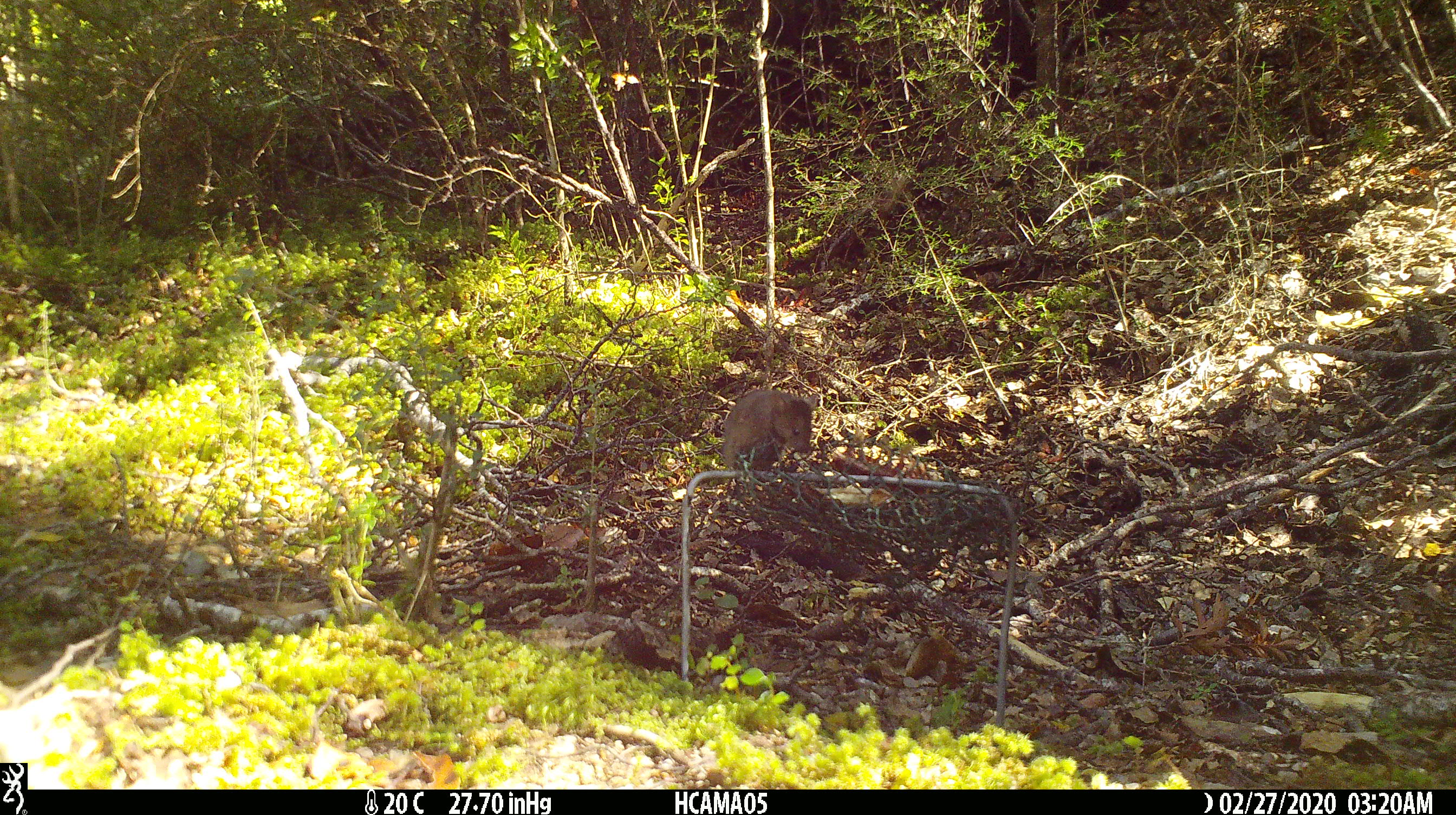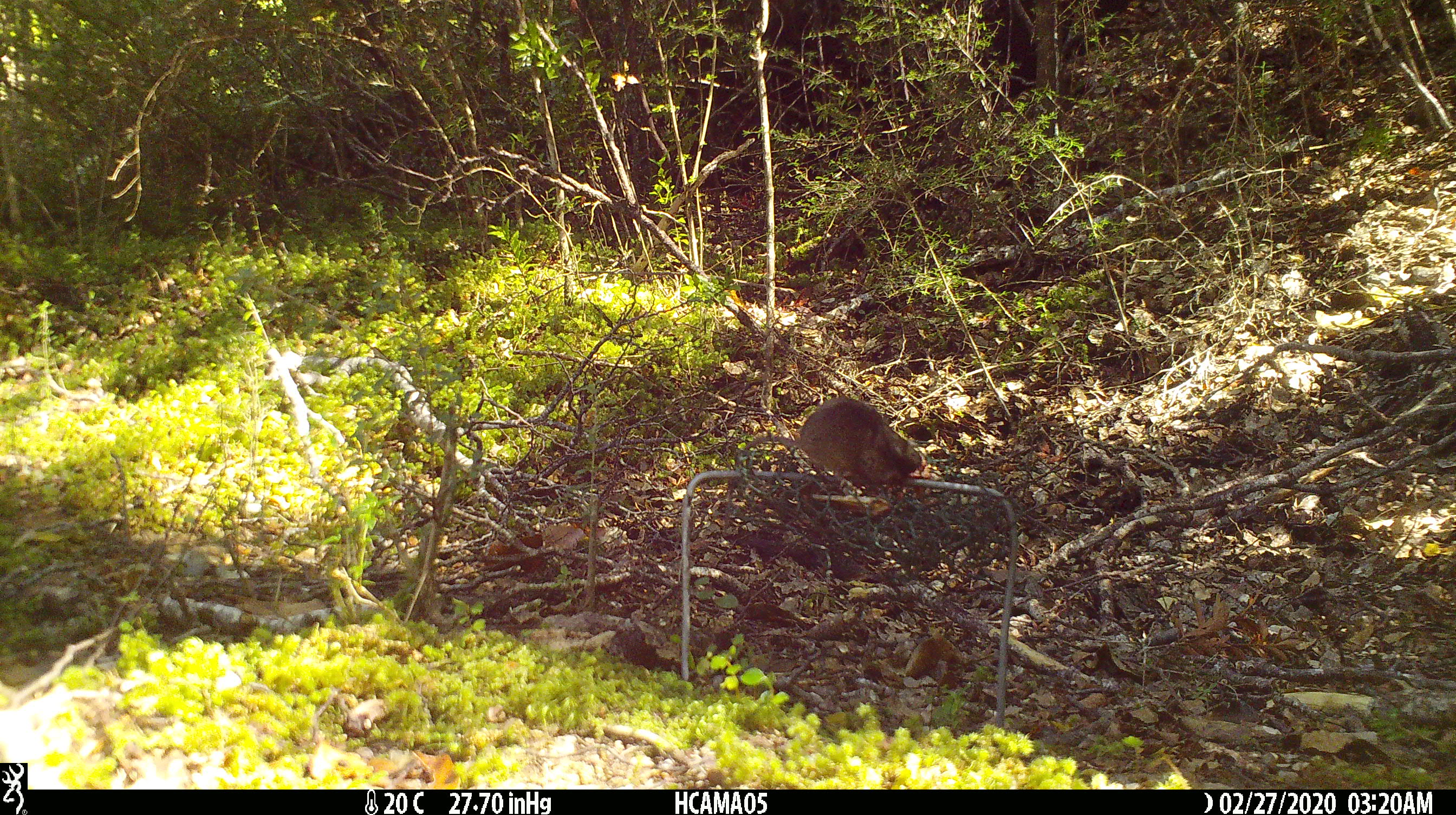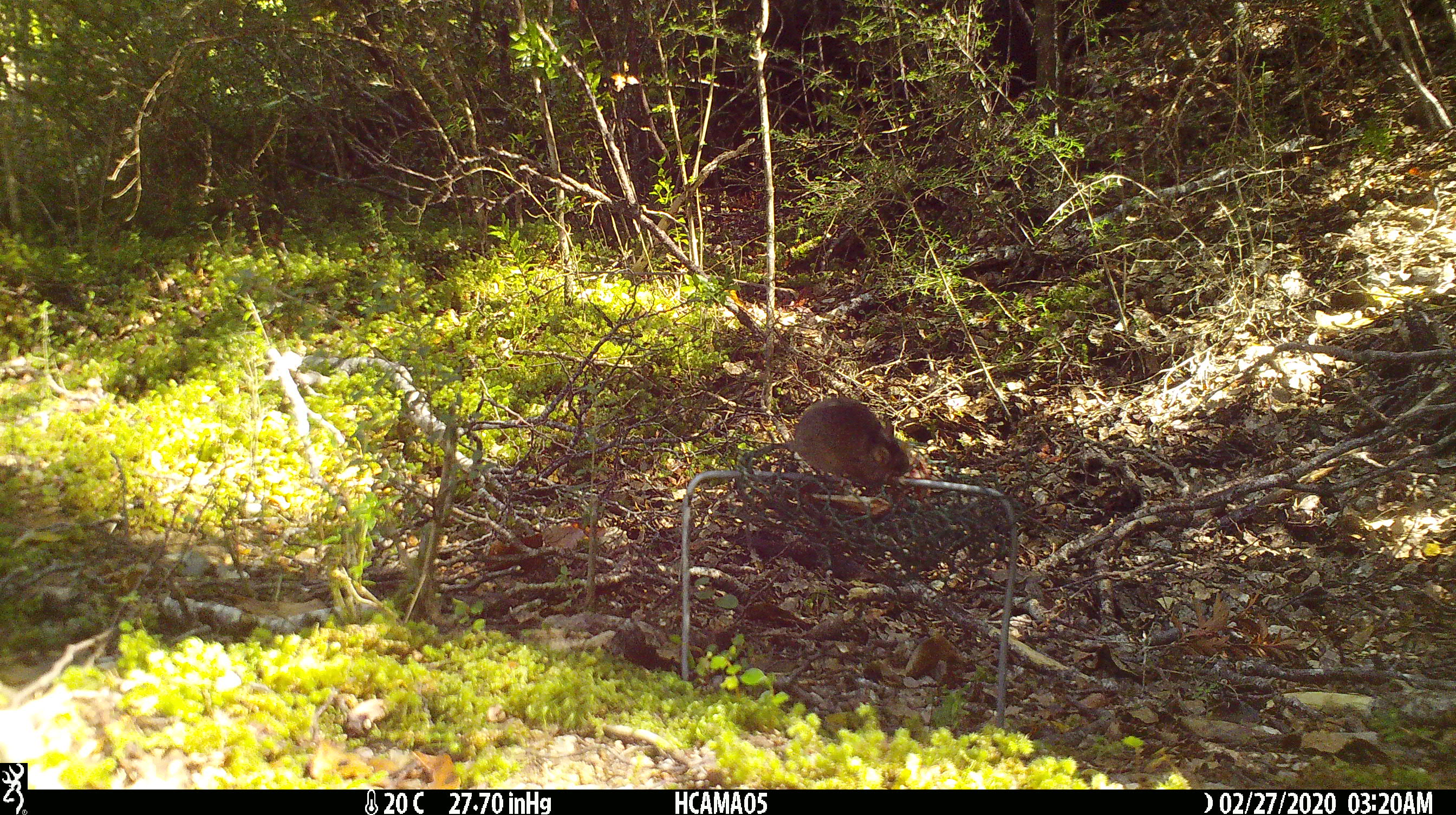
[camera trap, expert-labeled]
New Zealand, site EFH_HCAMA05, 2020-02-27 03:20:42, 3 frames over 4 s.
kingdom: Animalia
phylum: Chordata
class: Mammalia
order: Rodentia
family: Muridae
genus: Mus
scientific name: Mus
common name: mouse